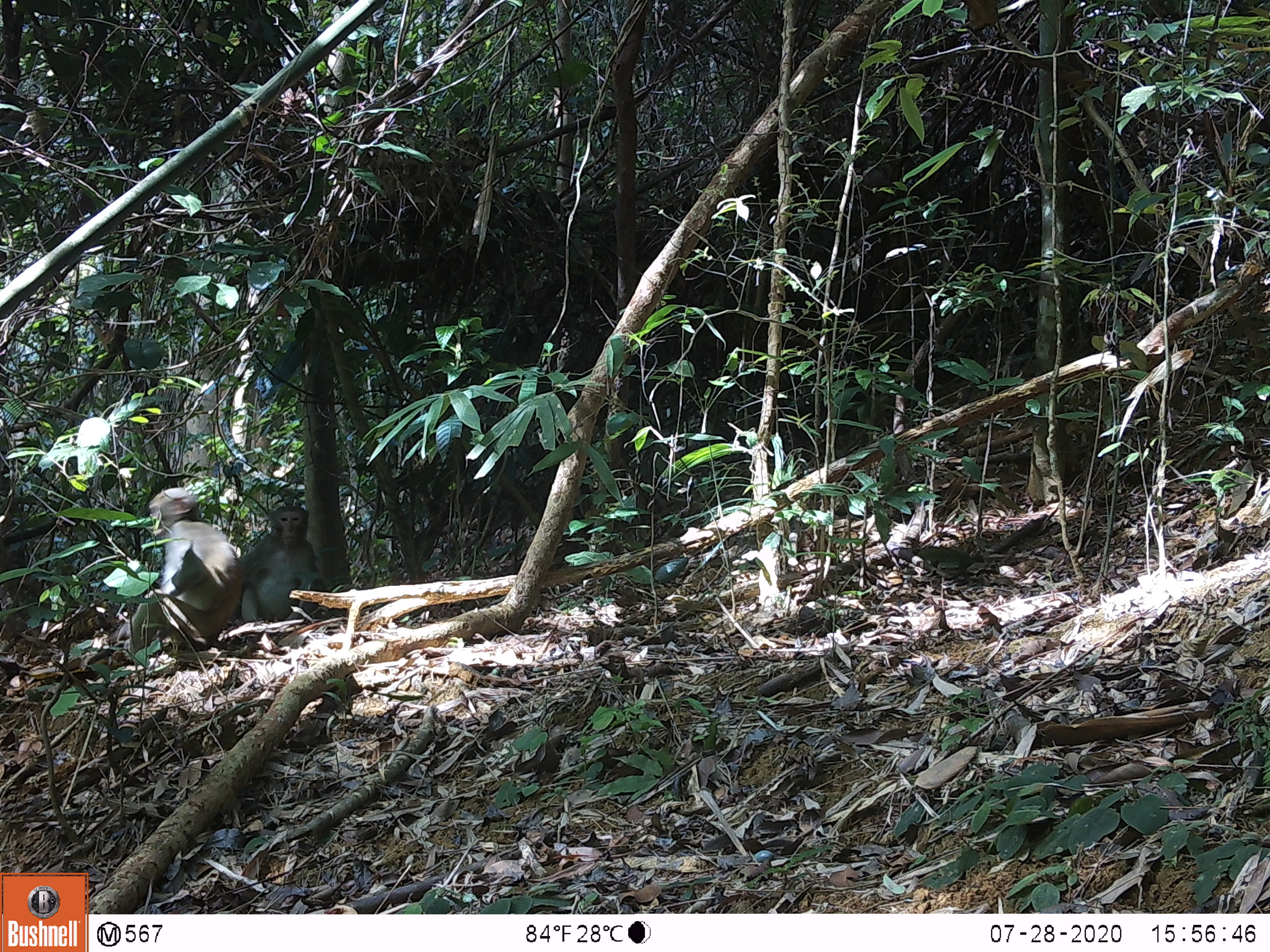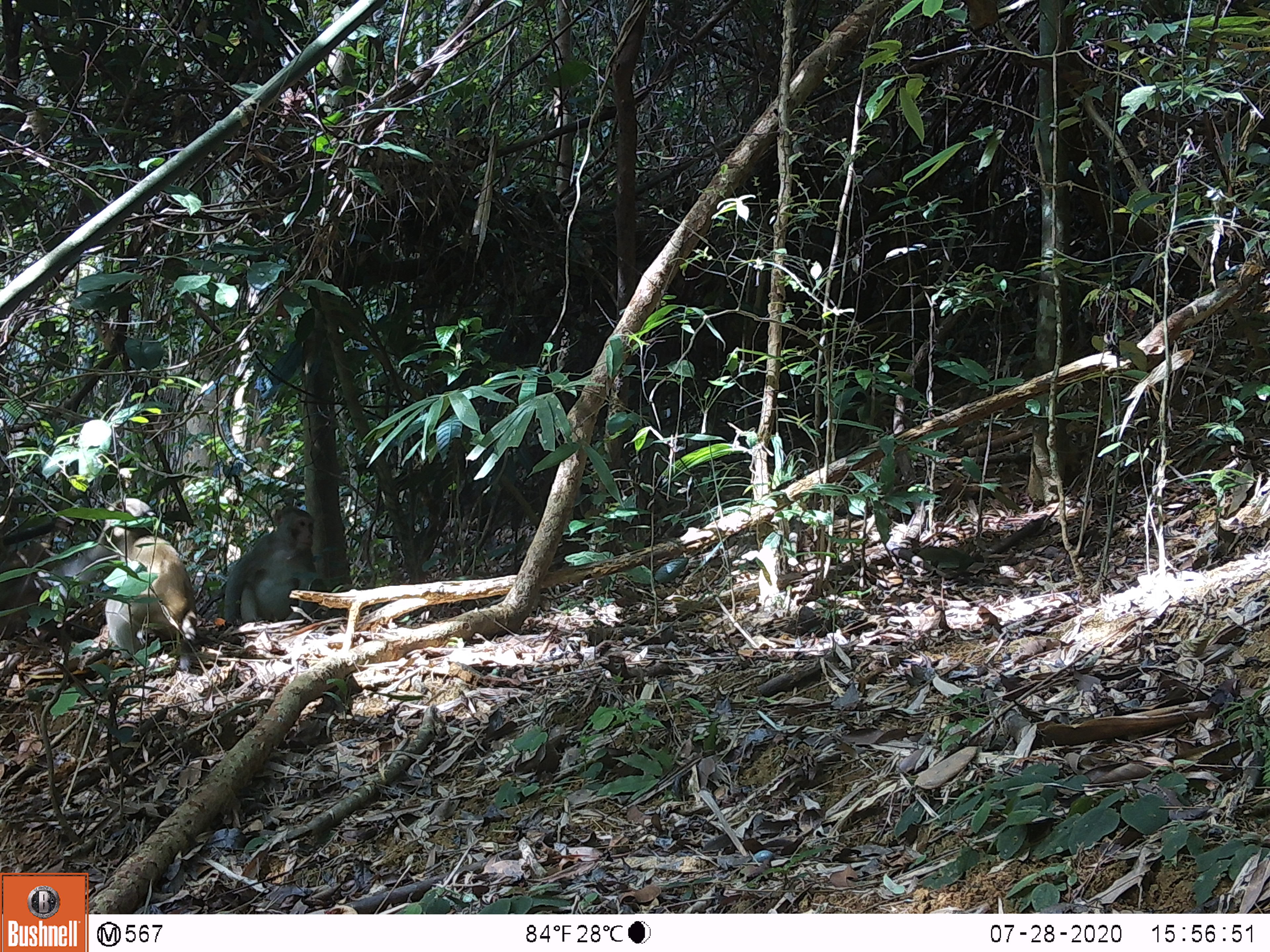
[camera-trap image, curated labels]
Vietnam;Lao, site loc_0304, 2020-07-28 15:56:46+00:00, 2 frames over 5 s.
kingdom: Animalia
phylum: Chordata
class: Mammalia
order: Primates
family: Cercopithecidae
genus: Macaca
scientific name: Macaca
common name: macaques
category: assam or rhesus macaque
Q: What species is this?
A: Assam or rhesus macaque (macaques) (Macaca).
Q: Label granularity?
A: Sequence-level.